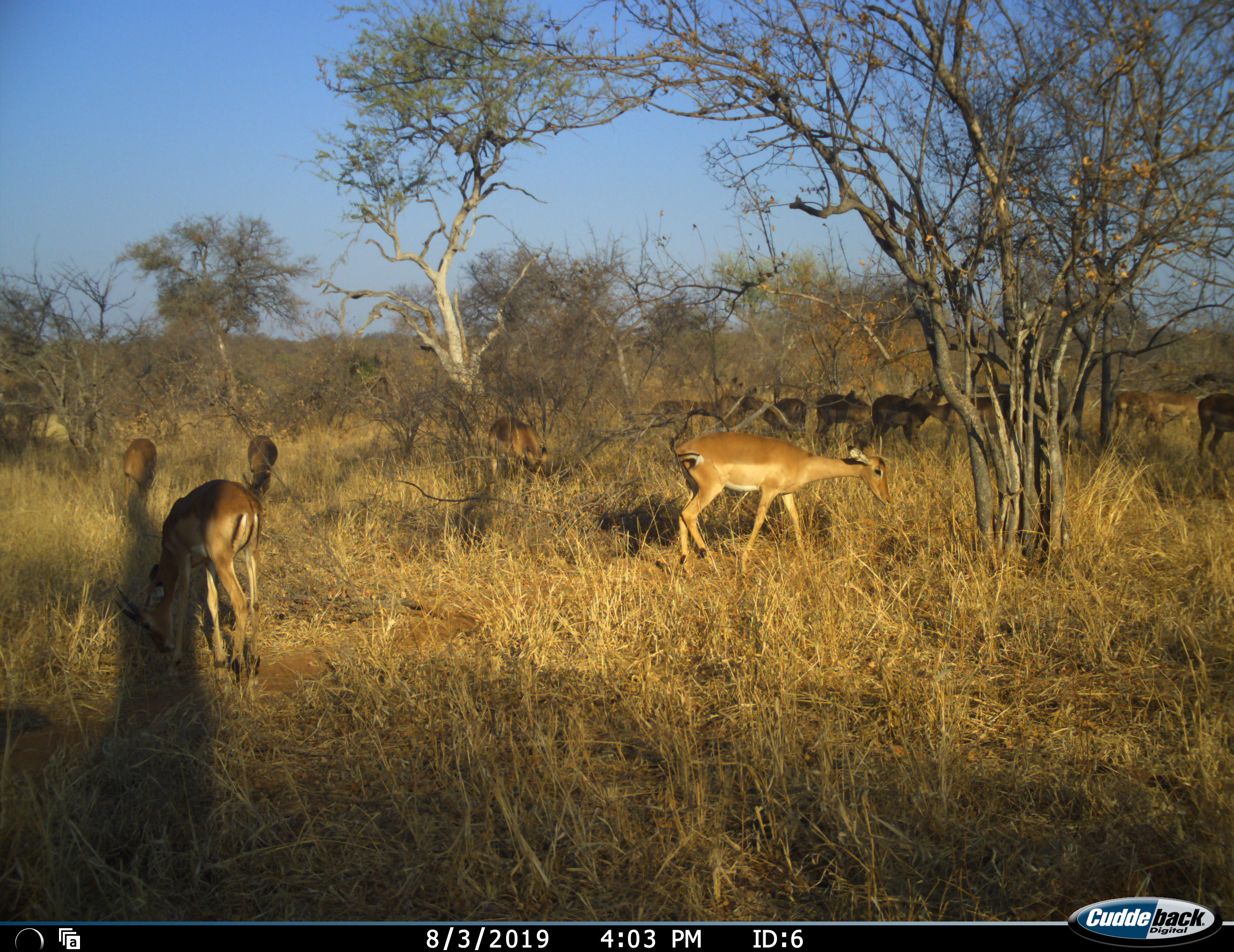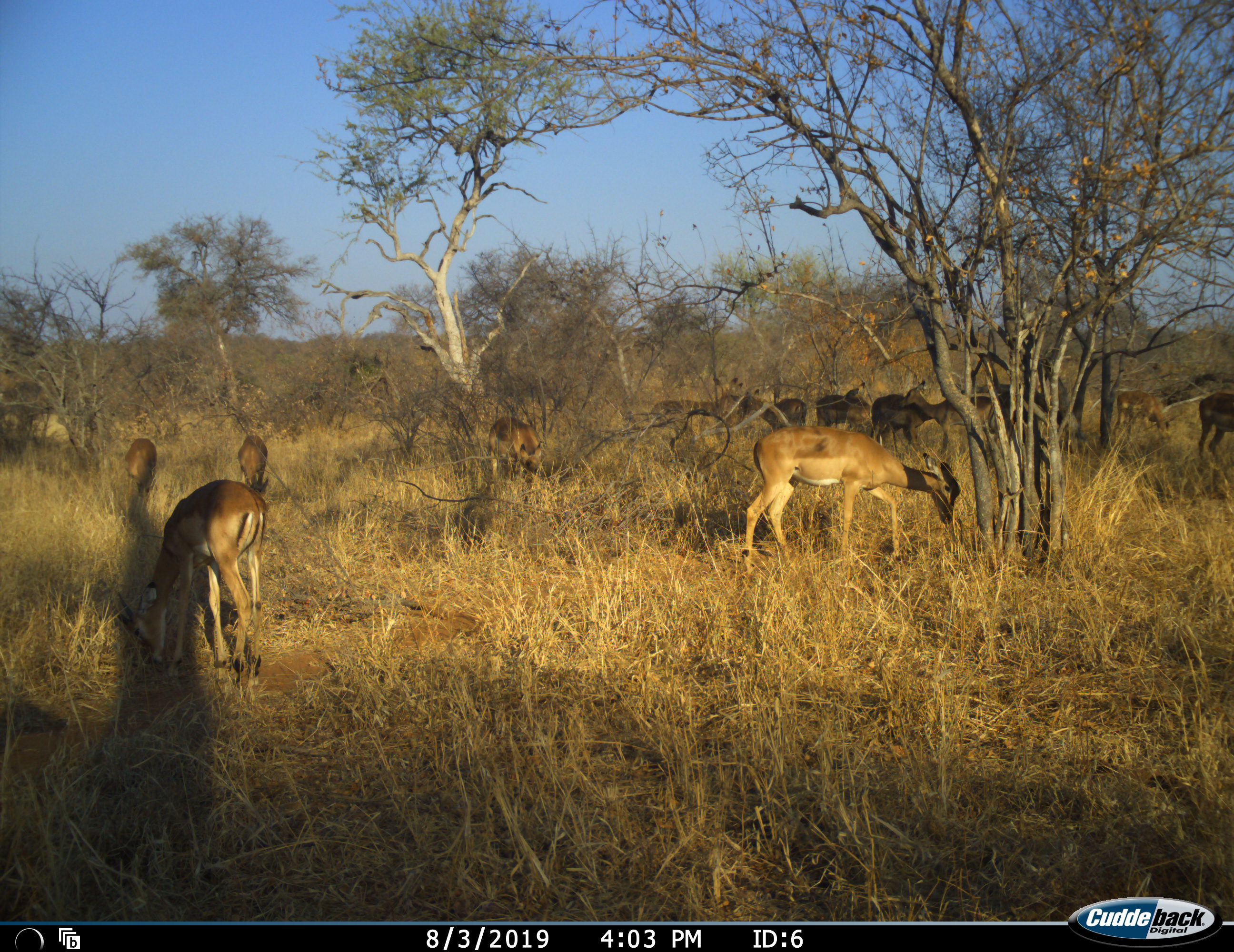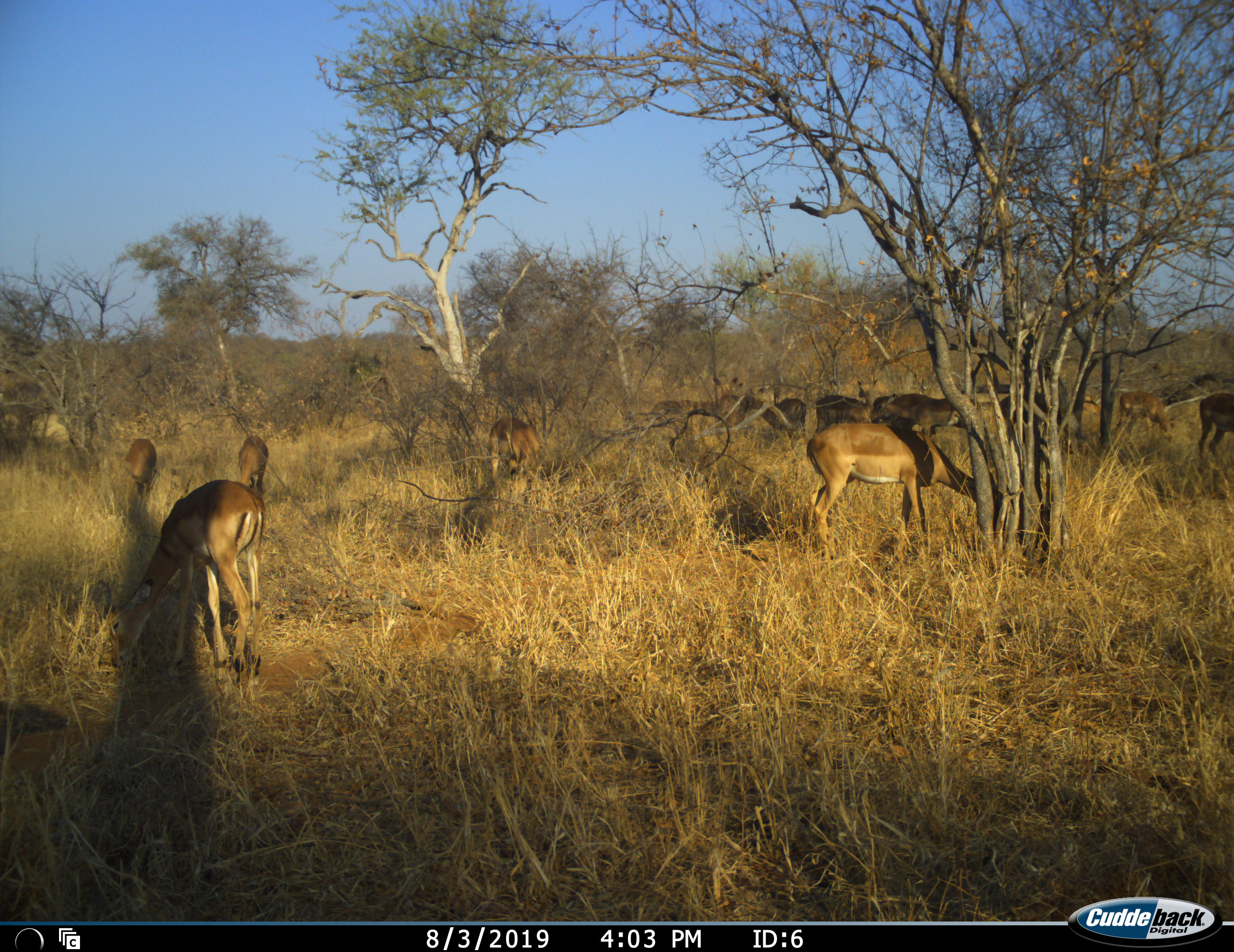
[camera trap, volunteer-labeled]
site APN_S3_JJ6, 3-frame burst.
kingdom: Animalia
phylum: Chordata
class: Mammalia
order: Artiodactyla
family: Bovidae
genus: Aepyceros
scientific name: Aepyceros melampus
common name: impala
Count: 11-50.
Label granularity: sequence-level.